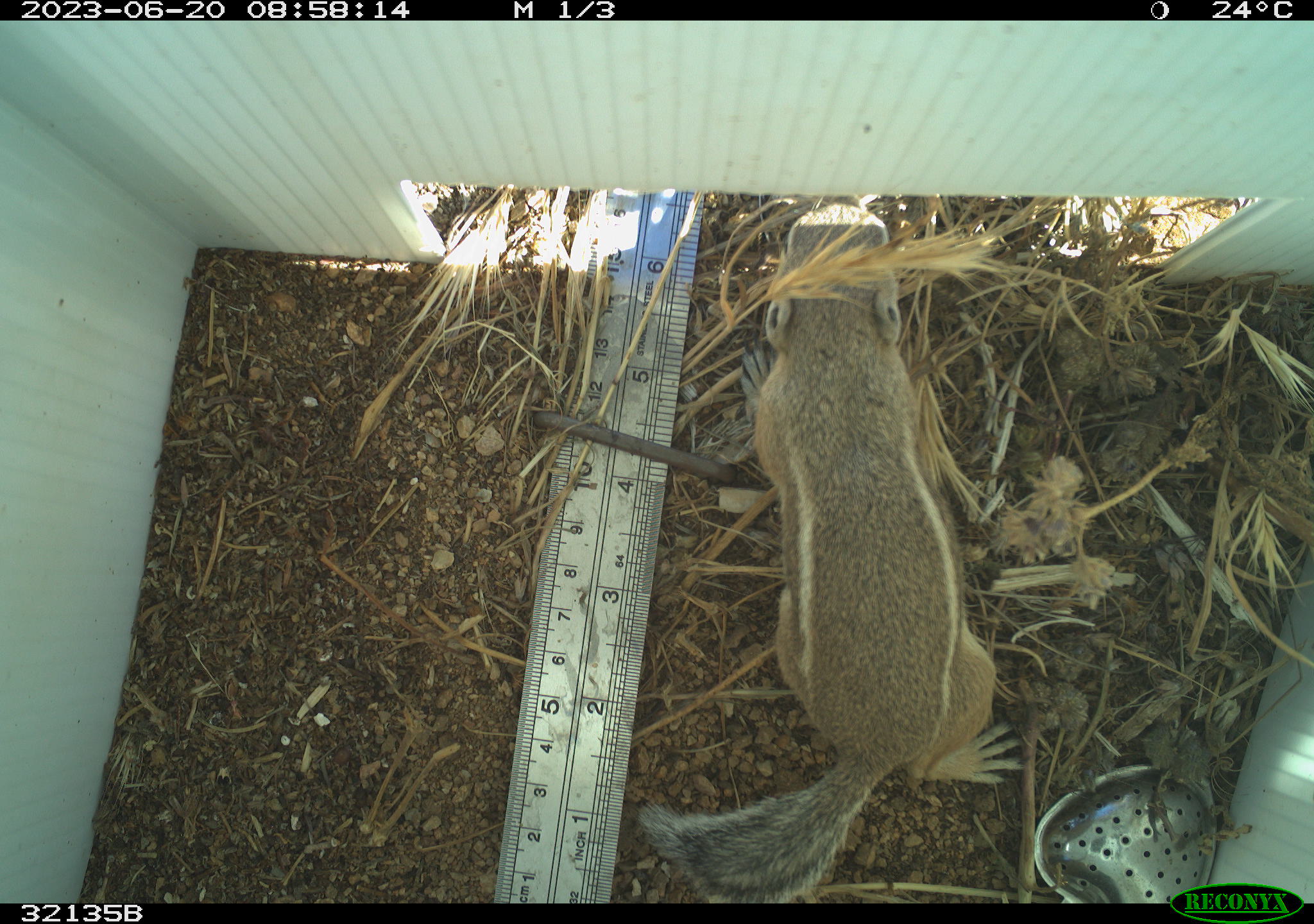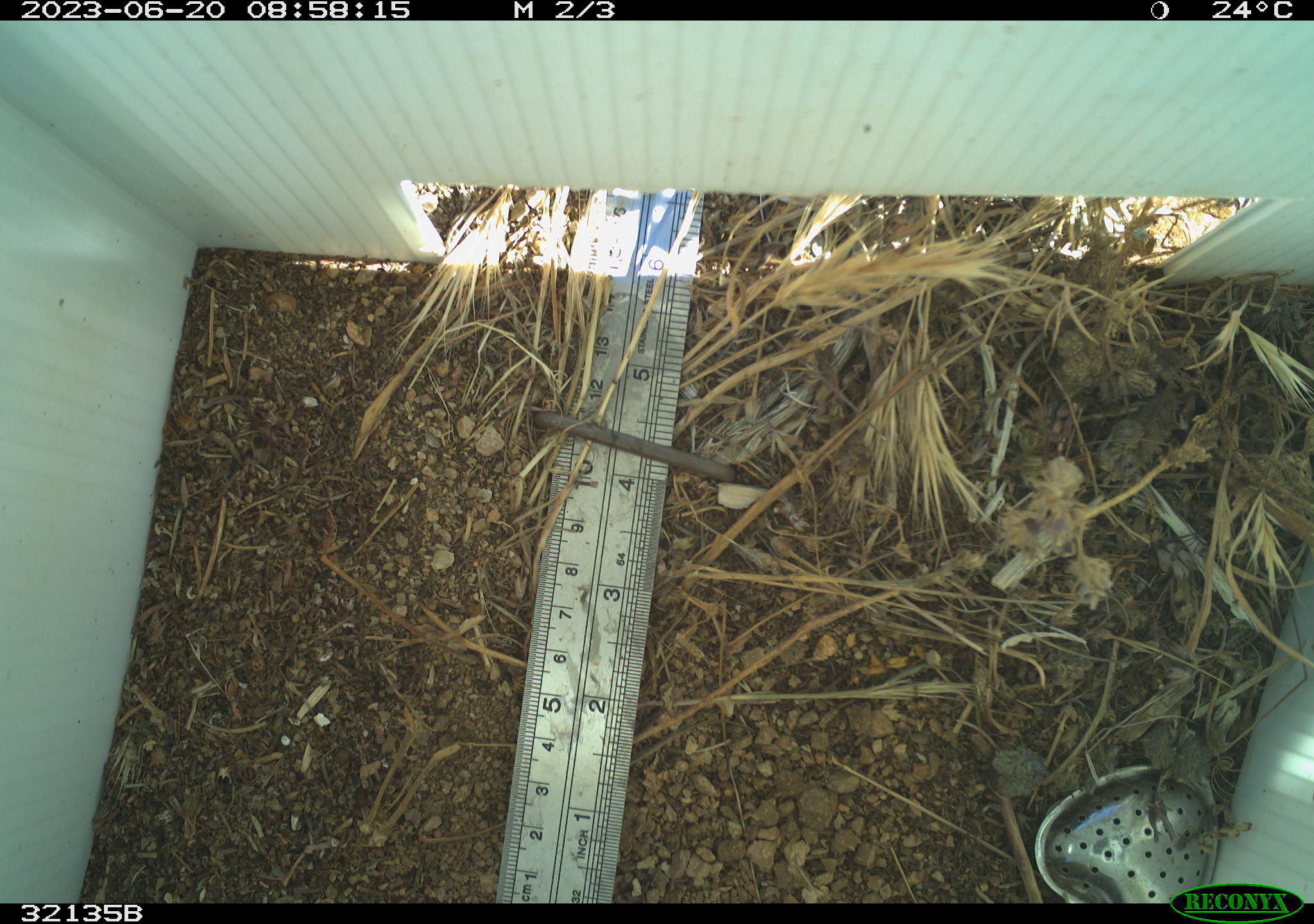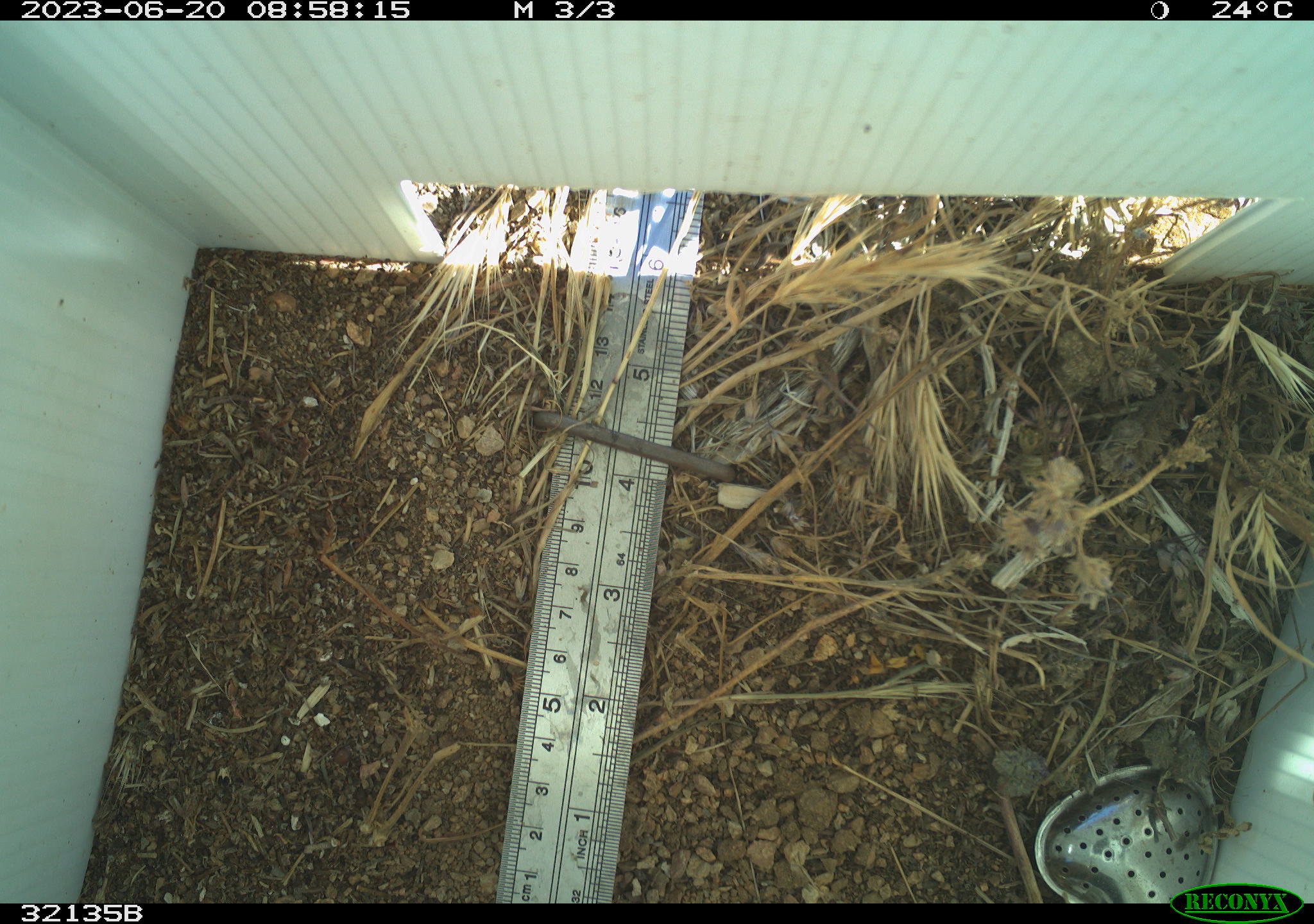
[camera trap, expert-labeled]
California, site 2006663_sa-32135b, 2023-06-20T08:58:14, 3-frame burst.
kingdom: Animalia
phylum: Chordata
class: Mammalia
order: Rodentia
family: Sciuridae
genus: Ammospermophilus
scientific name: Ammospermophilus leucurus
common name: white-tailed antelope squirrel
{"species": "white-tailed antelope squirrel (Ammospermophilus leucurus)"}